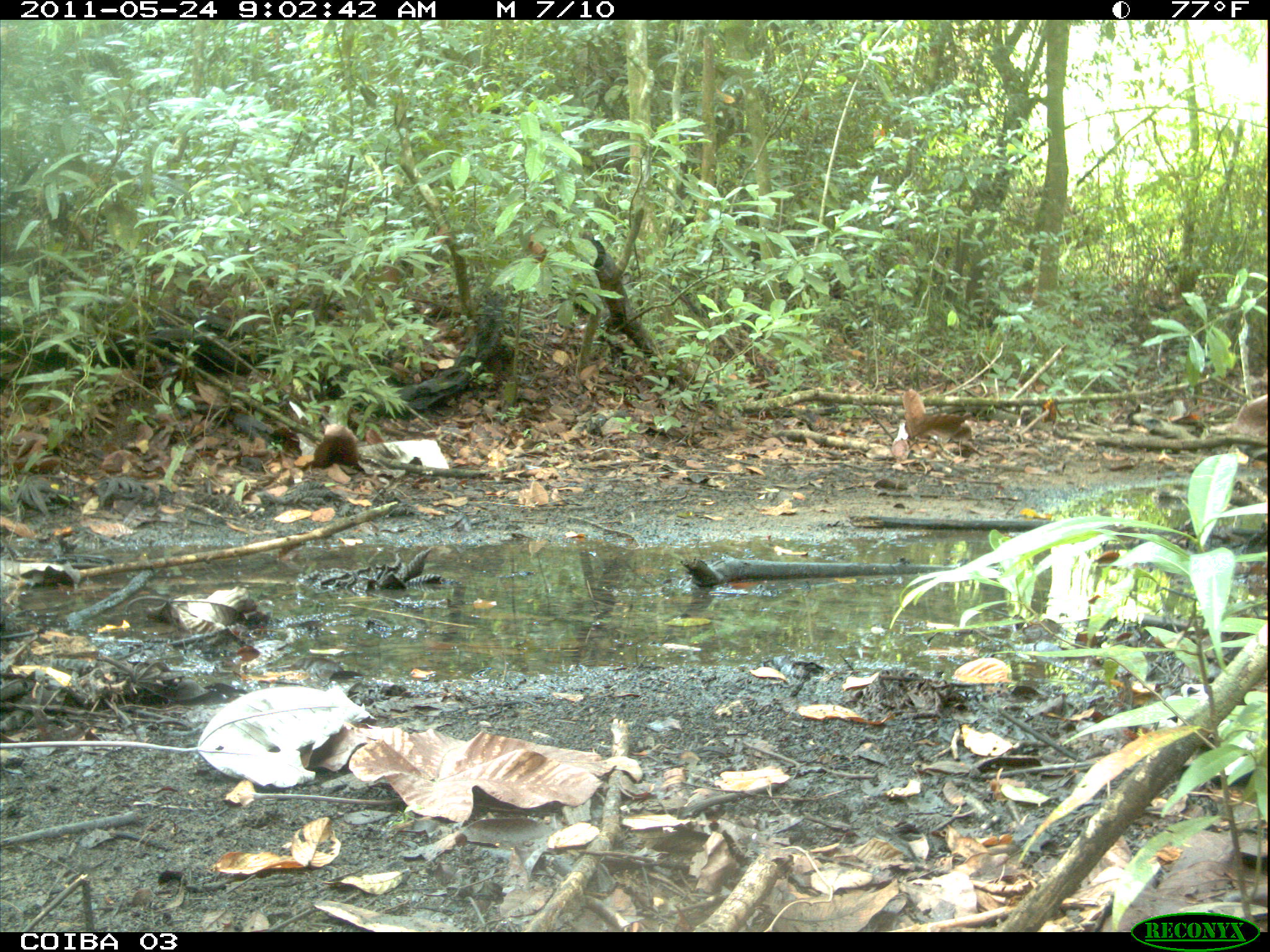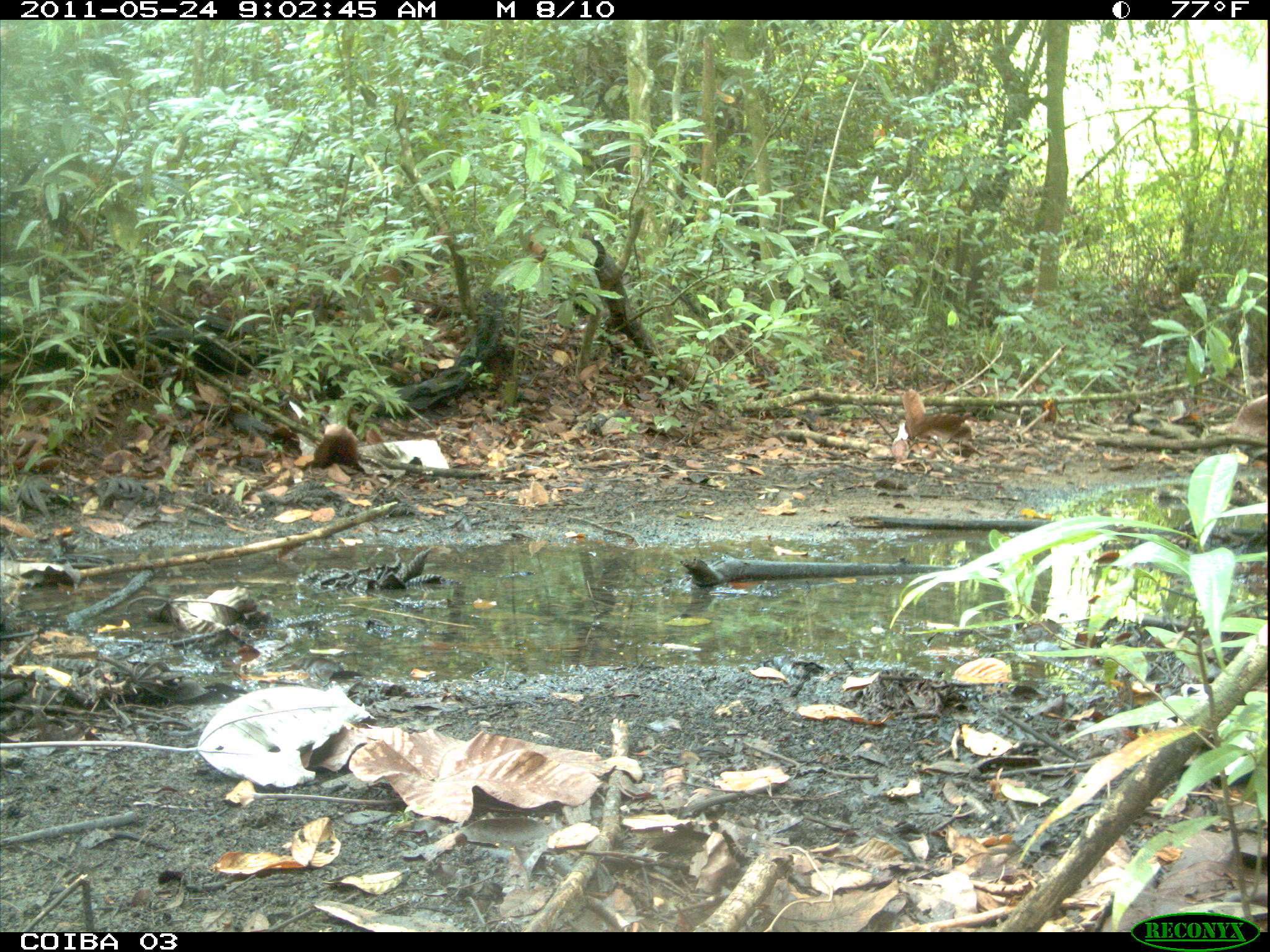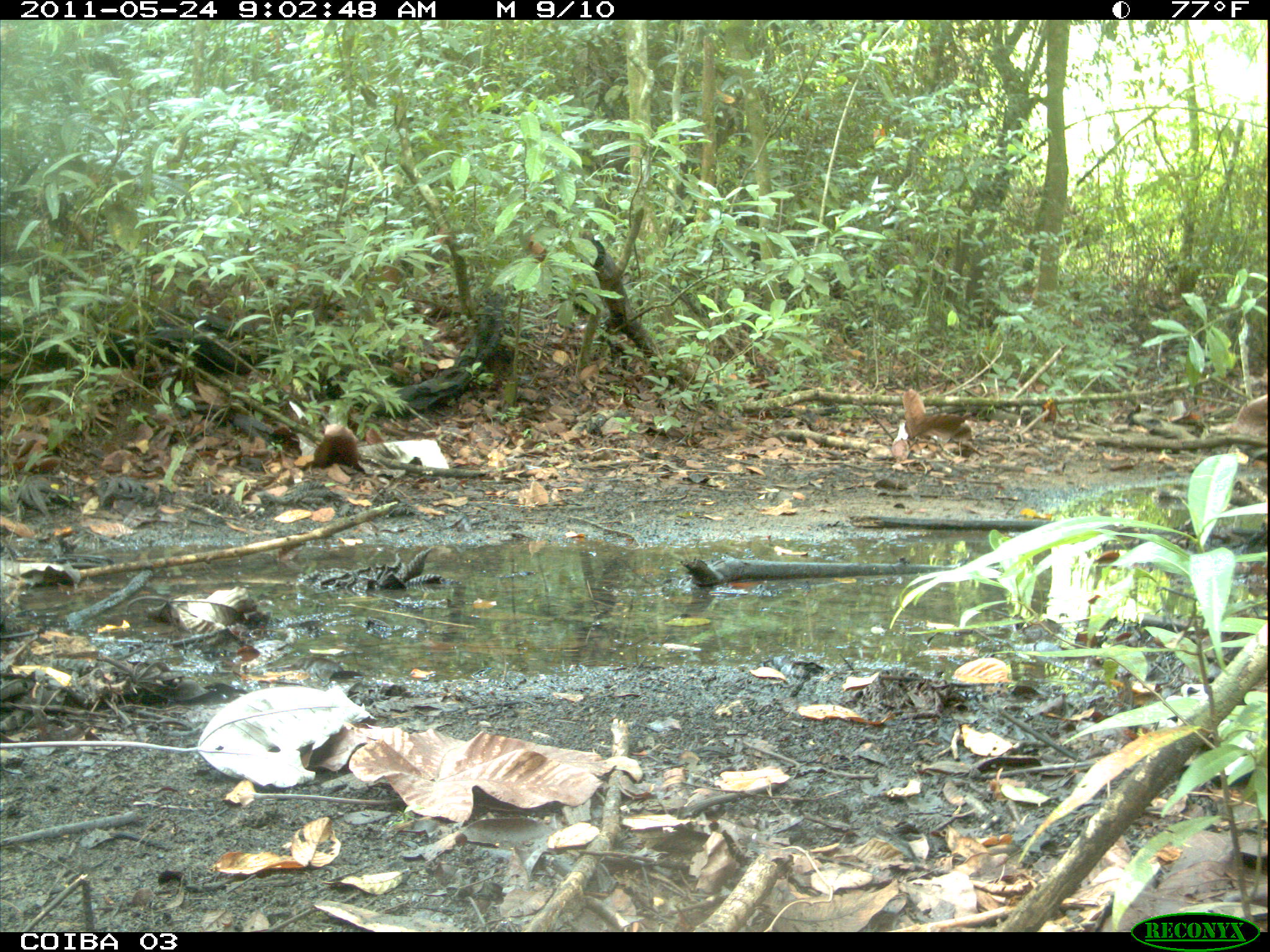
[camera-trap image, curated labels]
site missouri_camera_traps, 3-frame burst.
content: no animal present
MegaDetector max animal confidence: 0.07